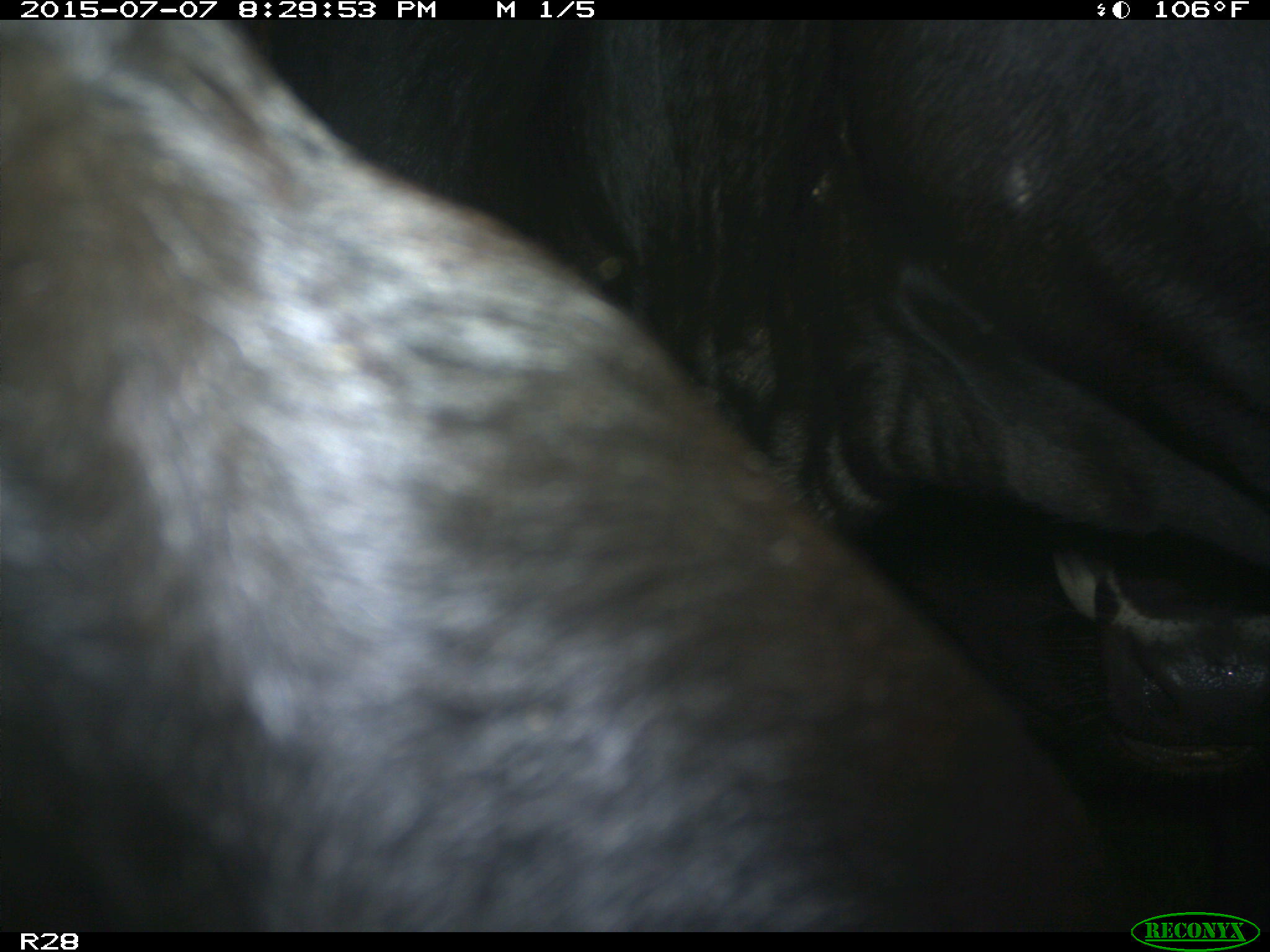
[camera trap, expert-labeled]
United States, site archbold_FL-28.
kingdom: Animalia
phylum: Chordata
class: Mammalia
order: Artiodactyla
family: Bovidae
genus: Bos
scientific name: Bos taurus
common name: domestic cow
Bos taurus (domestic cow).